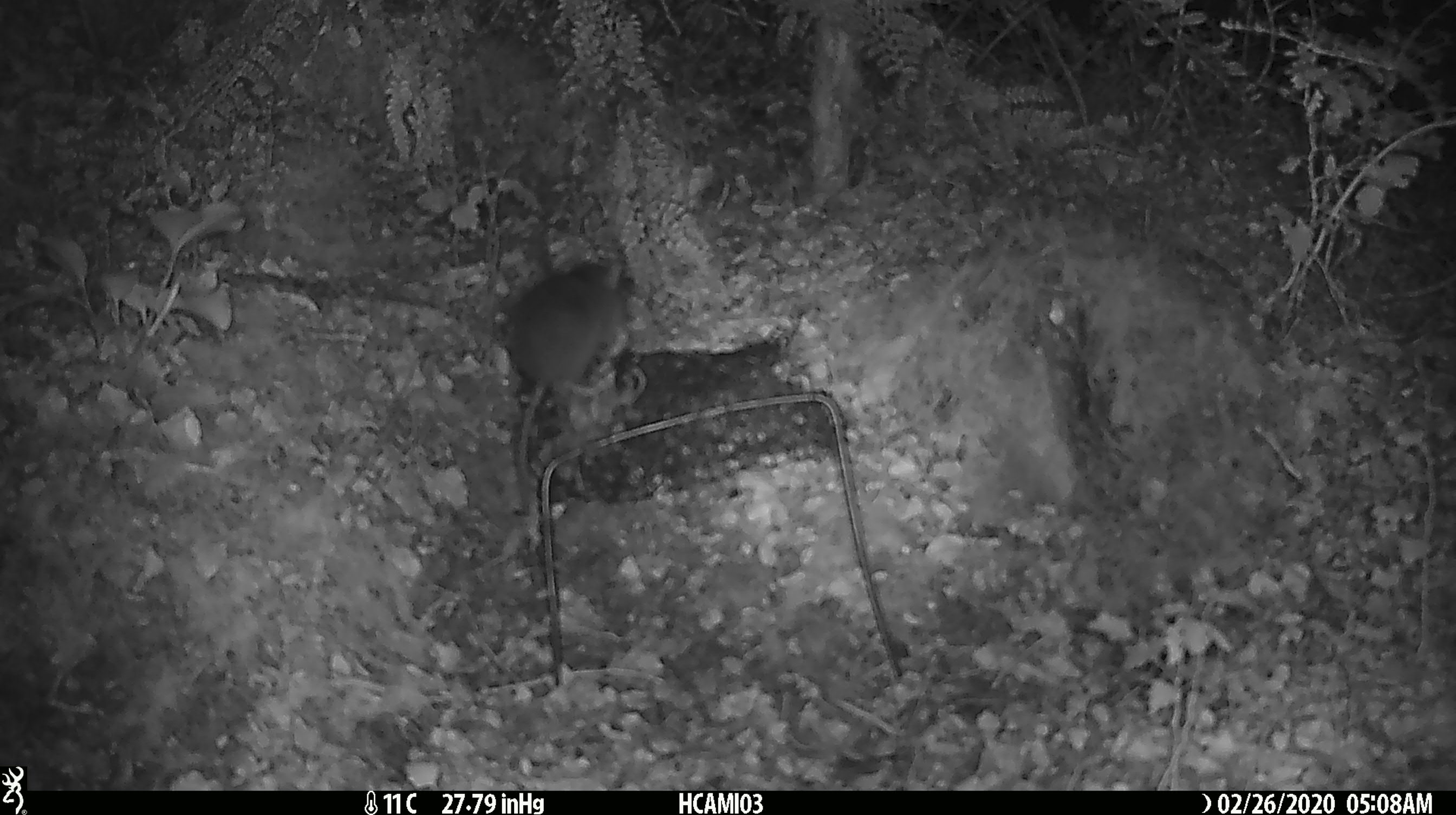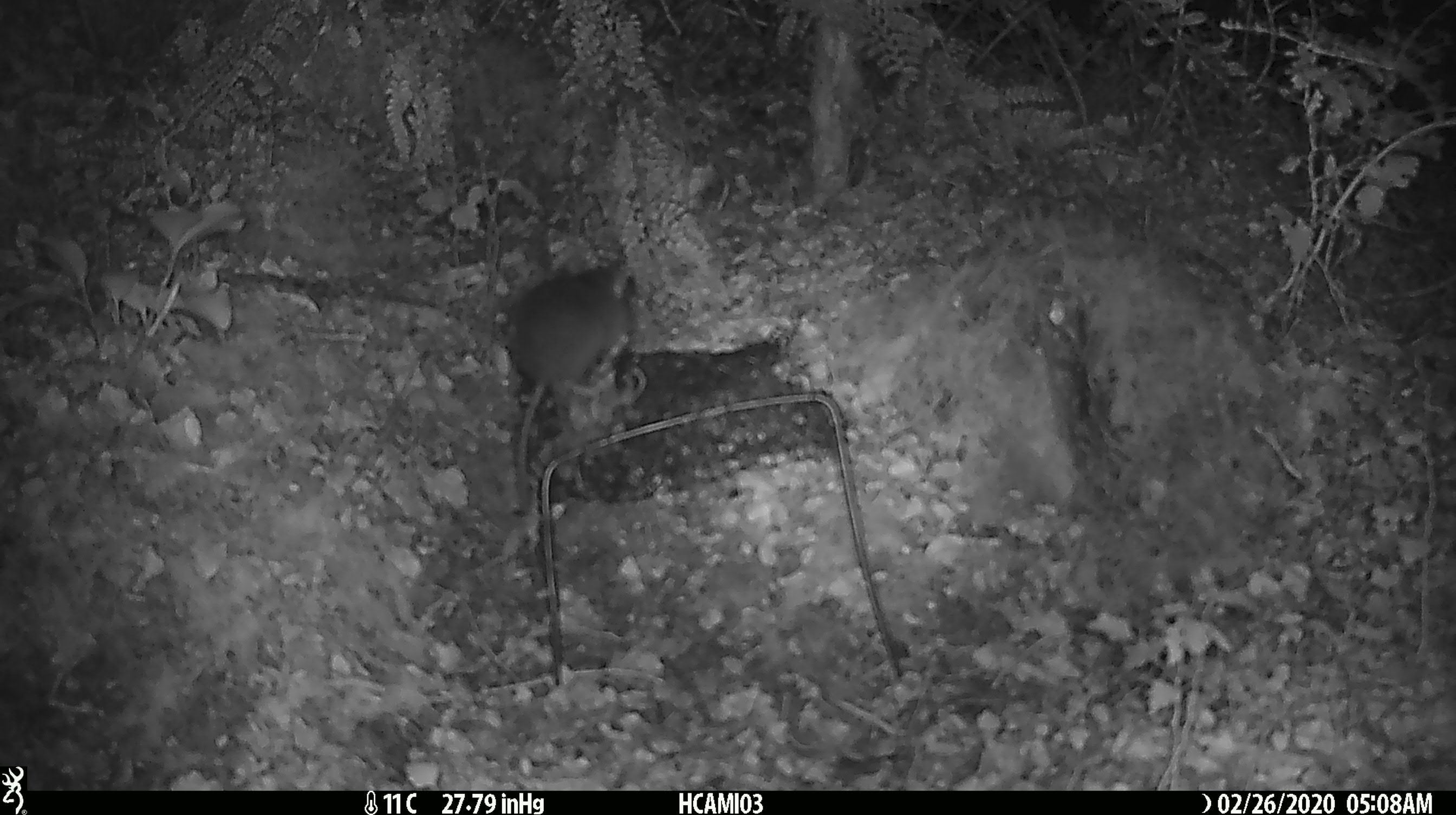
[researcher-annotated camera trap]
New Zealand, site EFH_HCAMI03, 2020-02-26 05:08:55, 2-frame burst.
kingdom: Animalia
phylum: Chordata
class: Mammalia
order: Rodentia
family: Muridae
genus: Mus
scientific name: Mus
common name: mouse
Mouse (Mus).